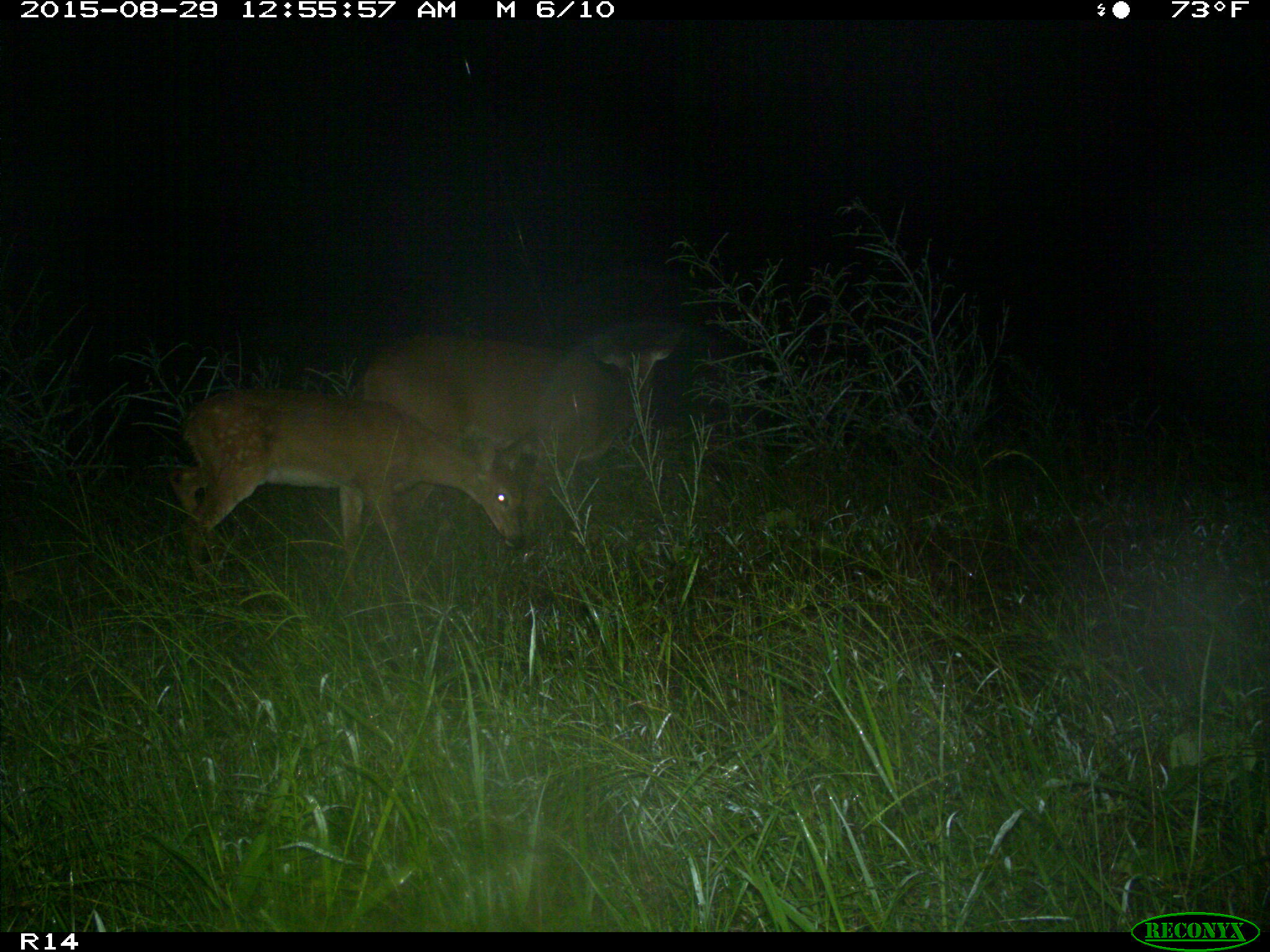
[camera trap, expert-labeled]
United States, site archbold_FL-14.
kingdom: Animalia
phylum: Chordata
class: Mammalia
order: Artiodactyla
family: Cervidae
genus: Odocoileus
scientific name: Odocoileus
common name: deer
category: unidentified deer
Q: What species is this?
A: Unidentified deer (deer) (Odocoileus).